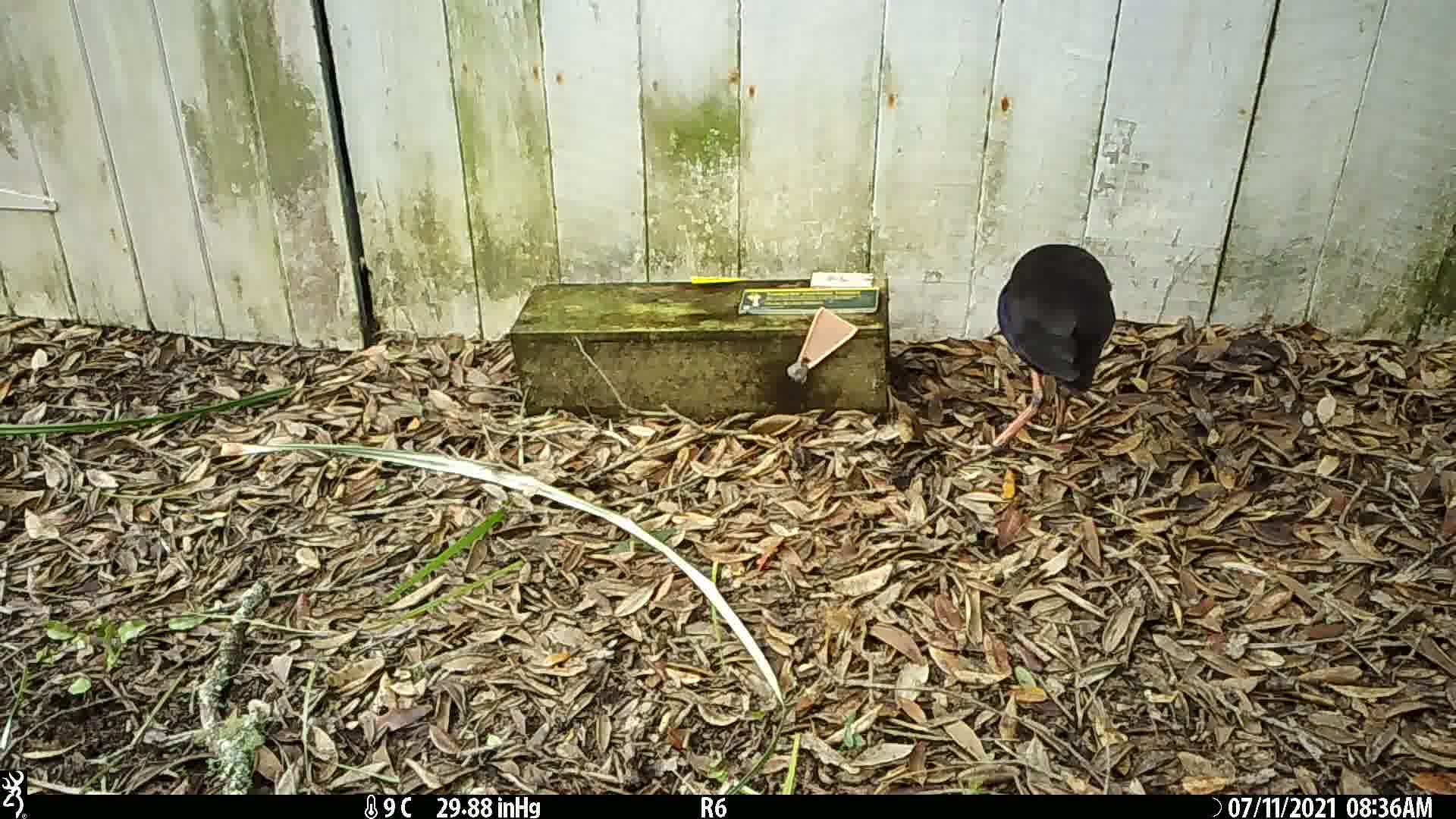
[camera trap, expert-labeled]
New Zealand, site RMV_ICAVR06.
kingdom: Animalia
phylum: Chordata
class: Aves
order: Gruiformes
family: Rallidae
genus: Porphyrio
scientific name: Porphyrio melanotus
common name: australasian swamphen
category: pukeko